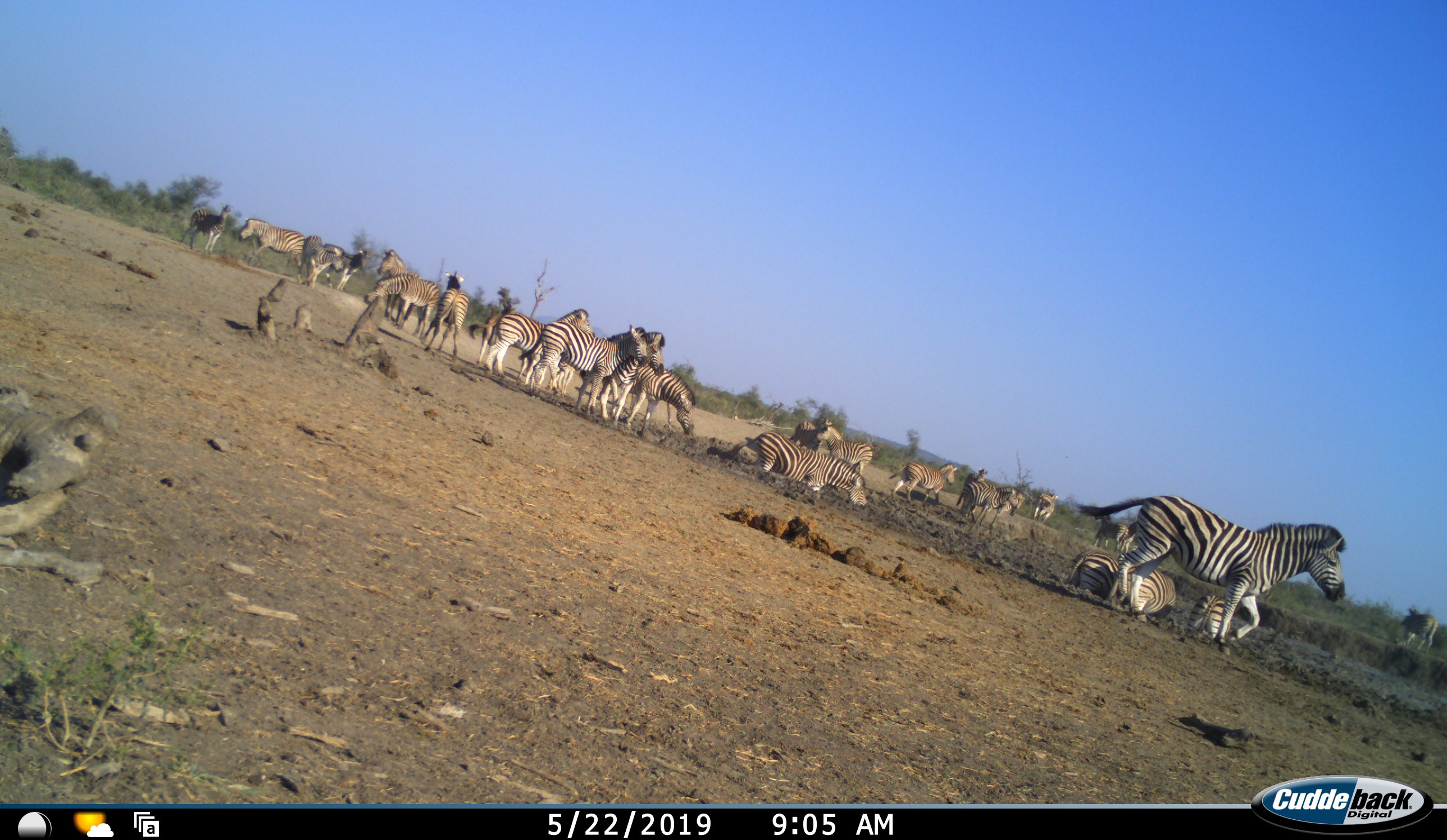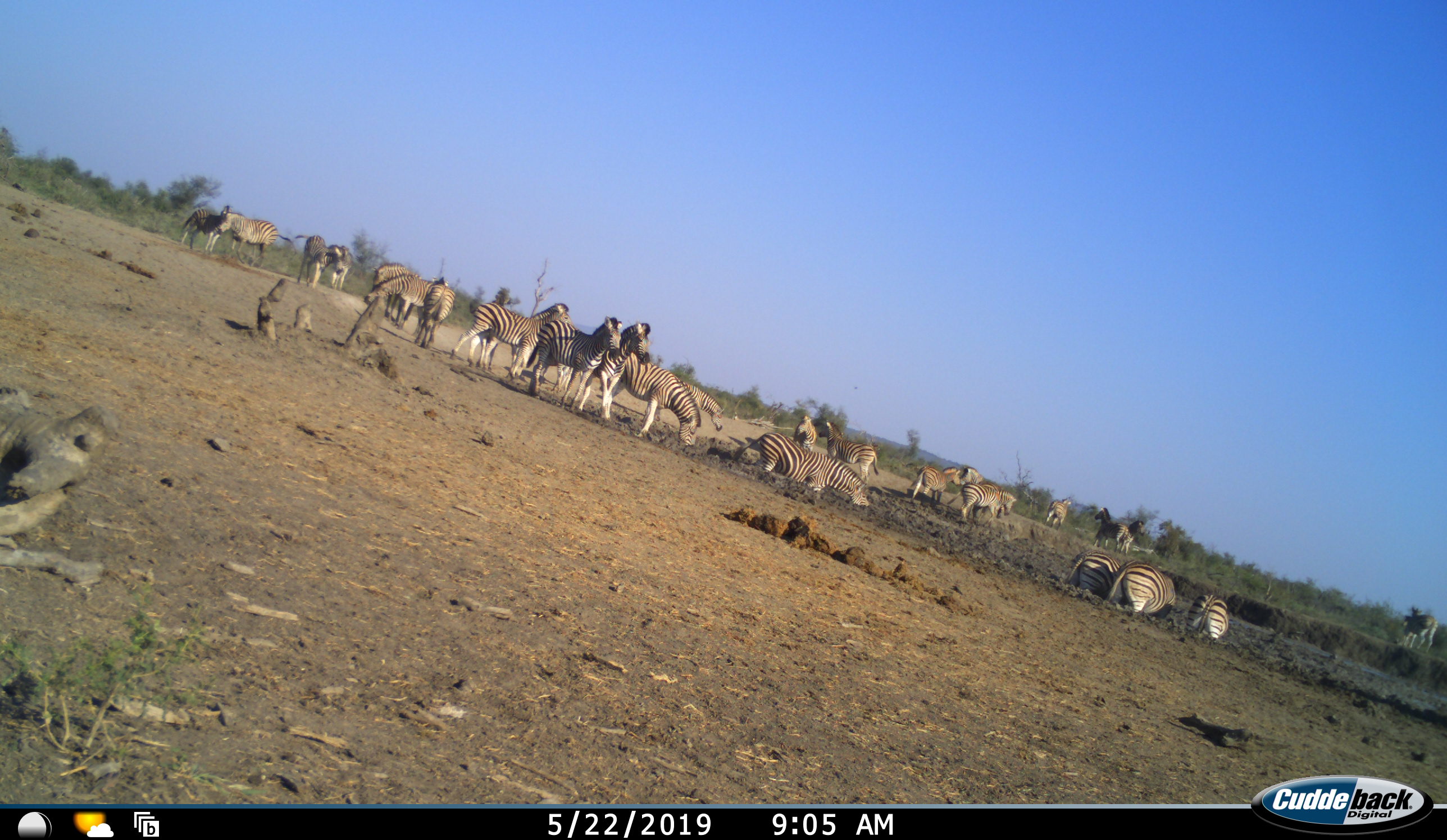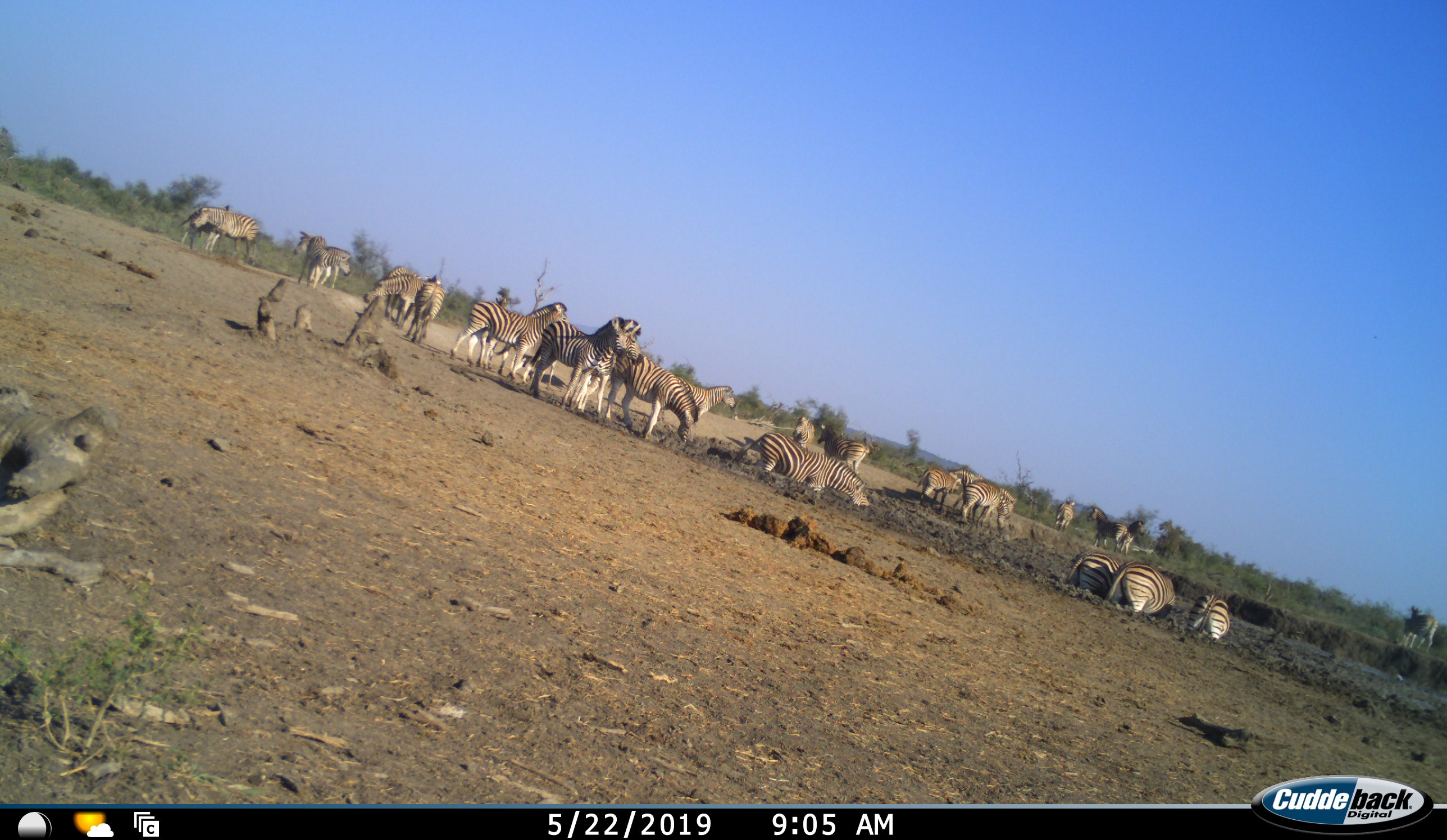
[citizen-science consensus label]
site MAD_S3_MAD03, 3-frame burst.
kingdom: Animalia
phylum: Chordata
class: Mammalia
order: Perissodactyla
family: Equidae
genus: Equus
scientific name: Equus quagga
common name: plains zebra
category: zebraplains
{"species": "zebraplains (plains zebra) (Equus quagga)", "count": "11-50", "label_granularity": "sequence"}